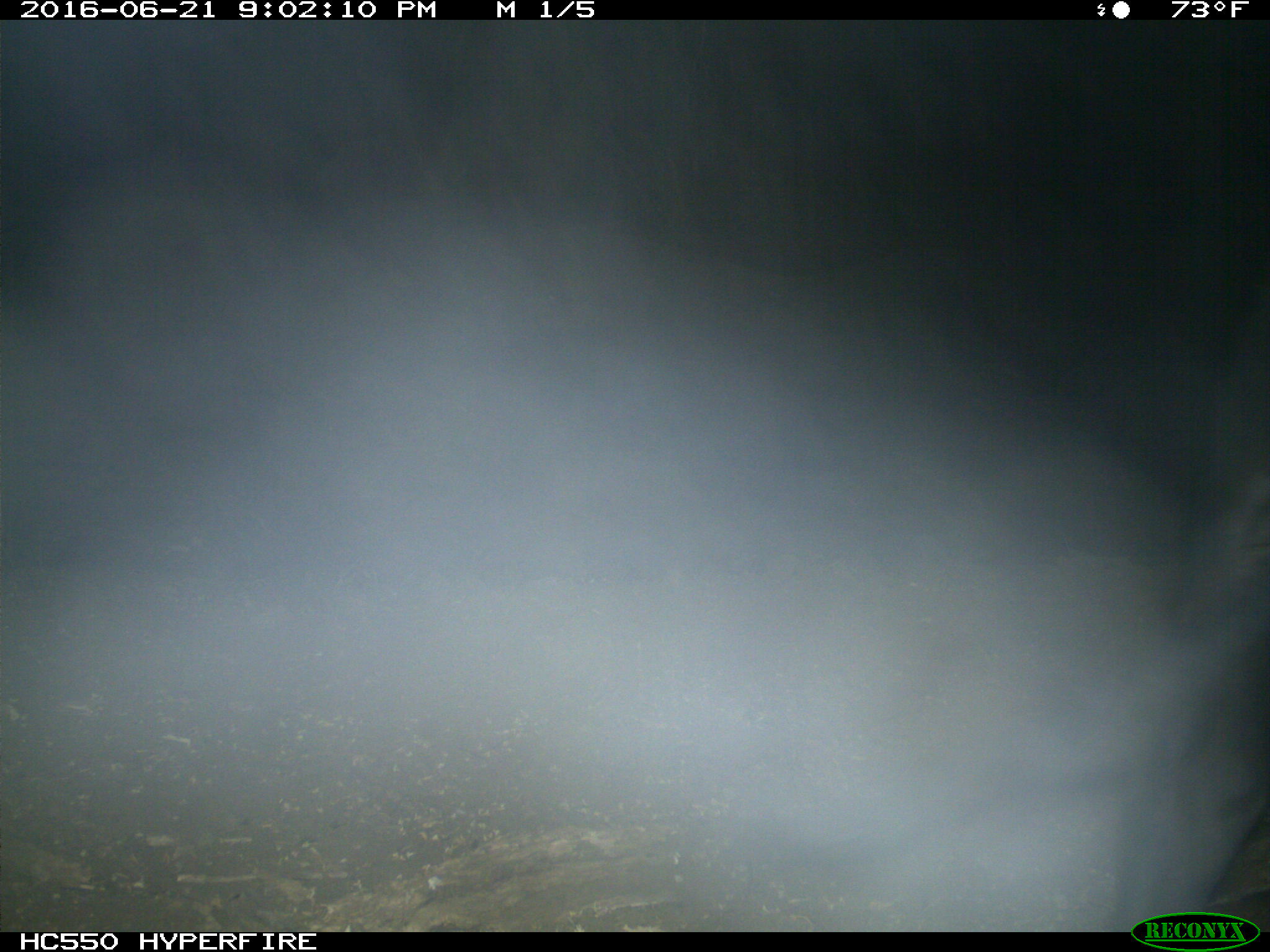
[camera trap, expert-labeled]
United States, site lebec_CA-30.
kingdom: Animalia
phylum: Chordata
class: Mammalia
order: Artiodactyla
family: Bovidae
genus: Bos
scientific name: Bos taurus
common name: domestic cow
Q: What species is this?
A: Bos taurus (domestic cow).